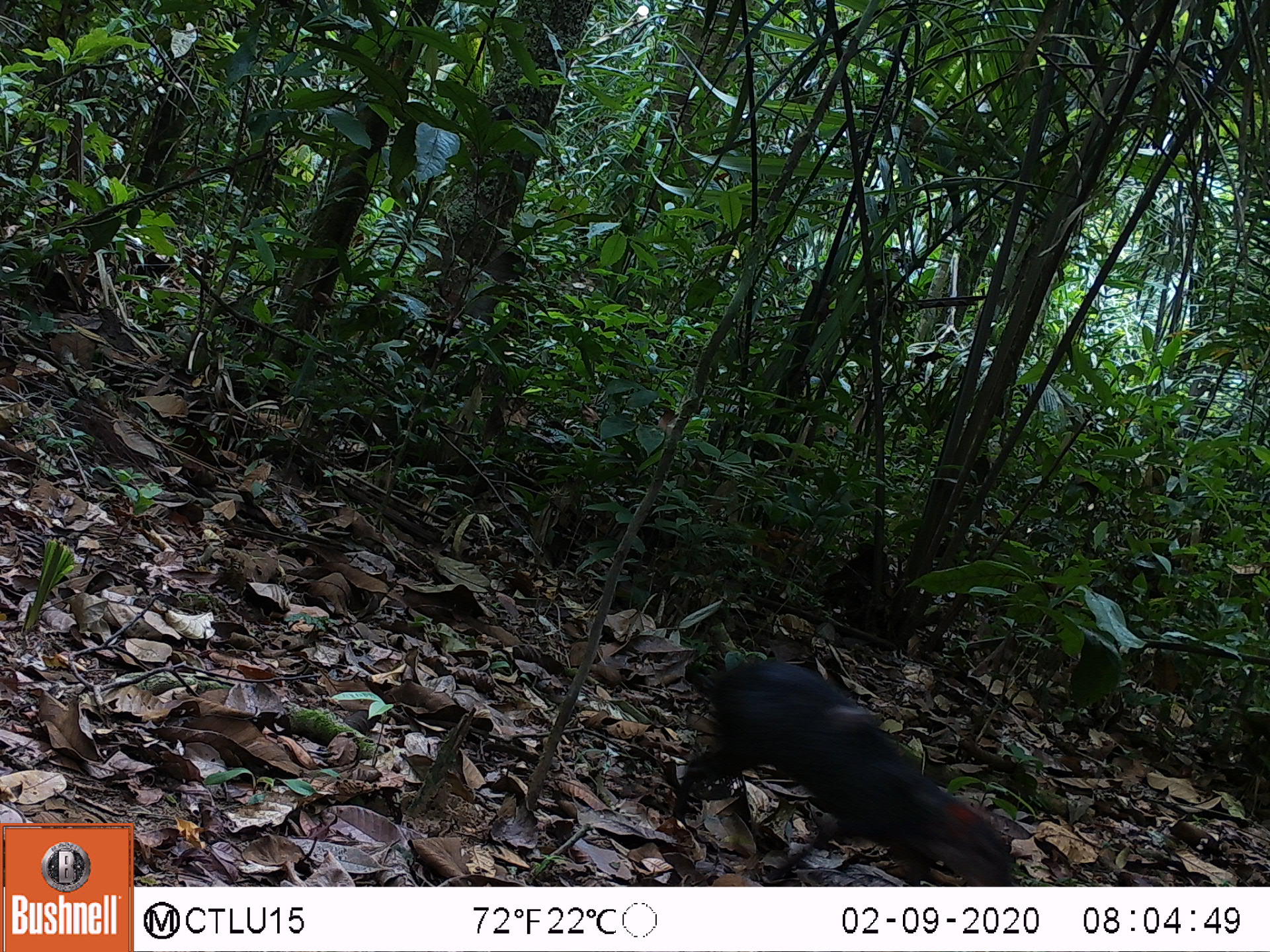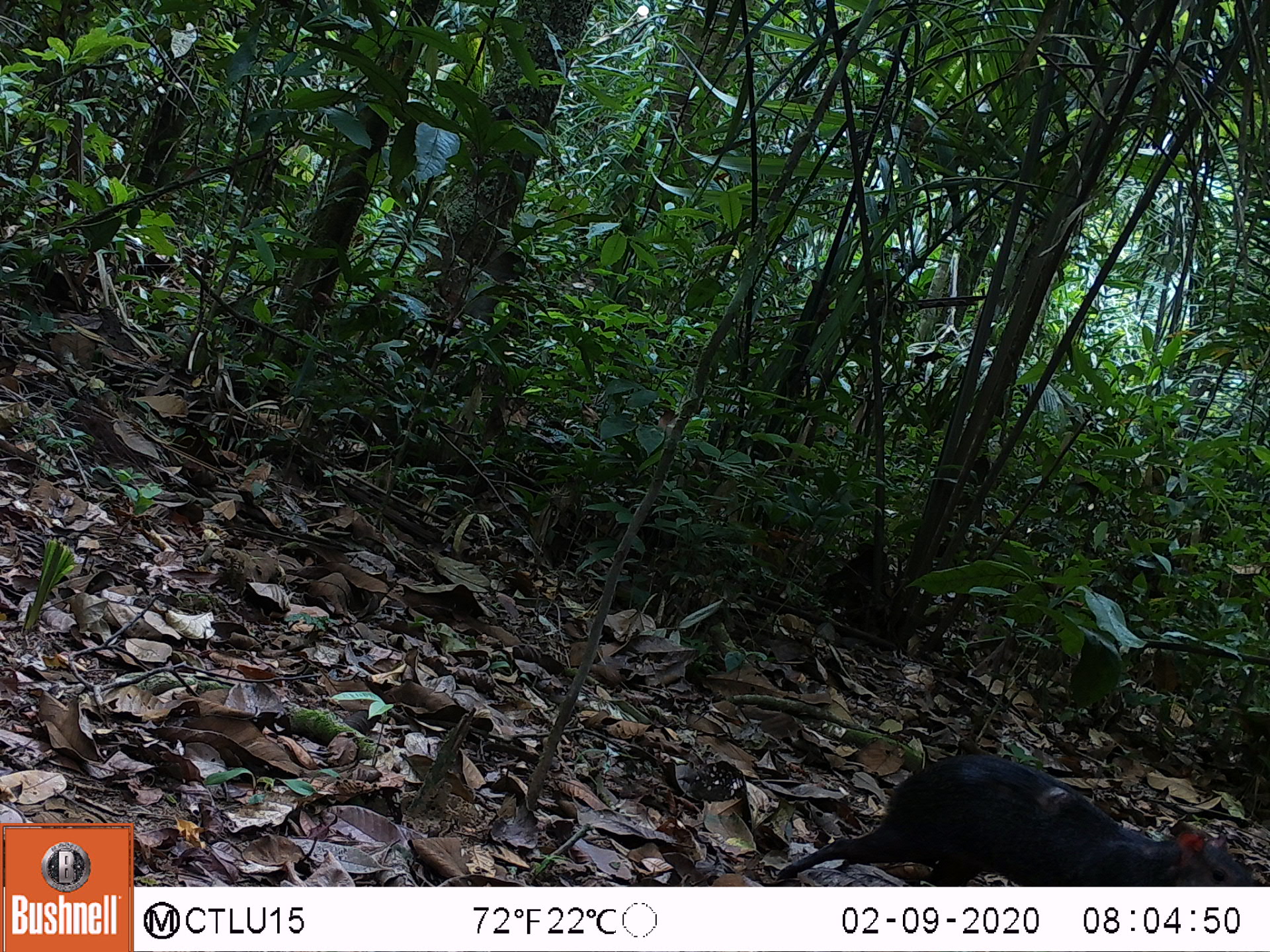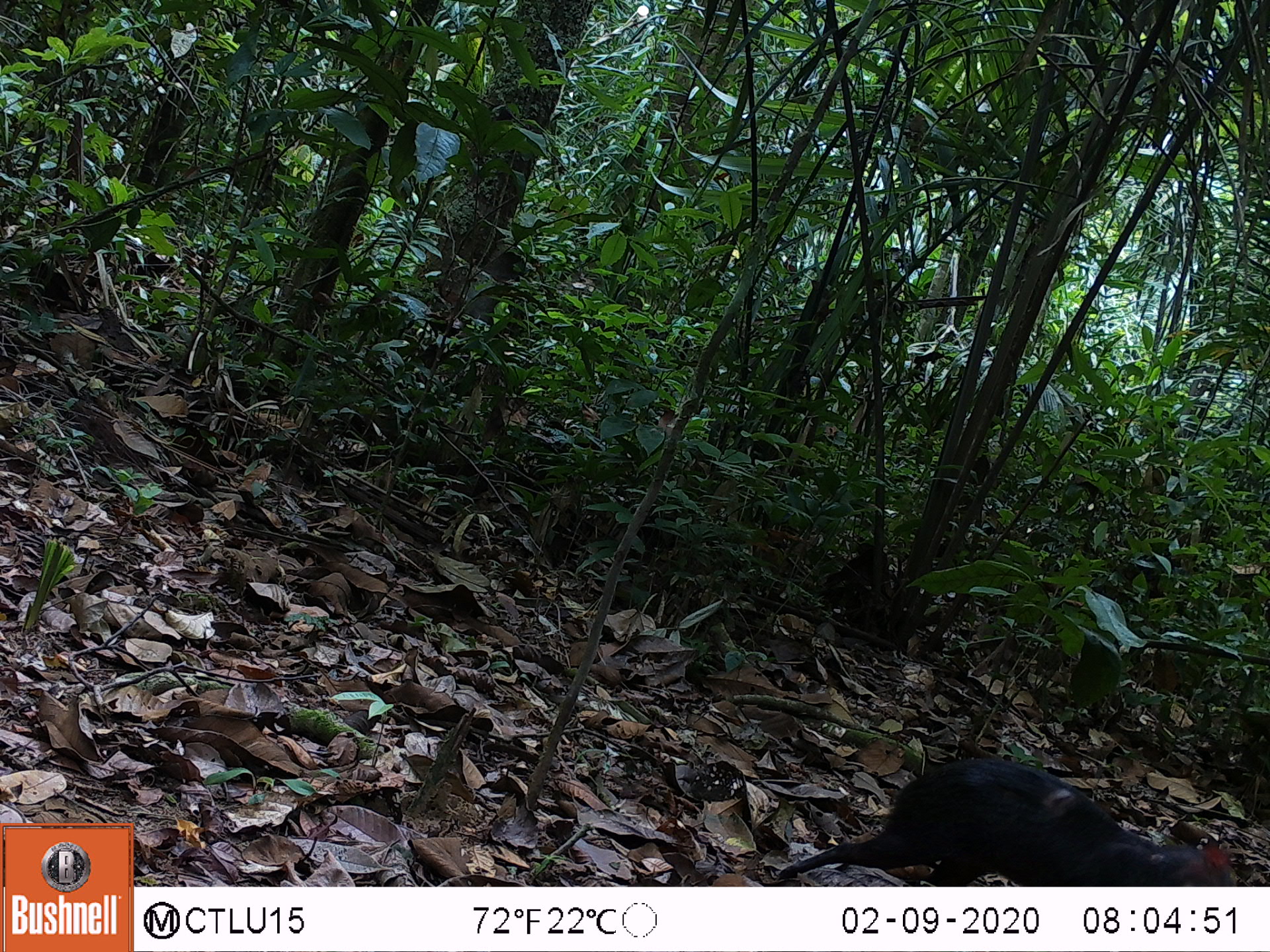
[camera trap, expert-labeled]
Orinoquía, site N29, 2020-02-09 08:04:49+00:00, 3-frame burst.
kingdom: Animalia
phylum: Chordata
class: Mammalia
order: Rodentia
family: Dasyproctidae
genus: Dasyprocta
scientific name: Dasyprocta fuliginosa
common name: black agouti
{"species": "black agouti (Dasyprocta fuliginosa)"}